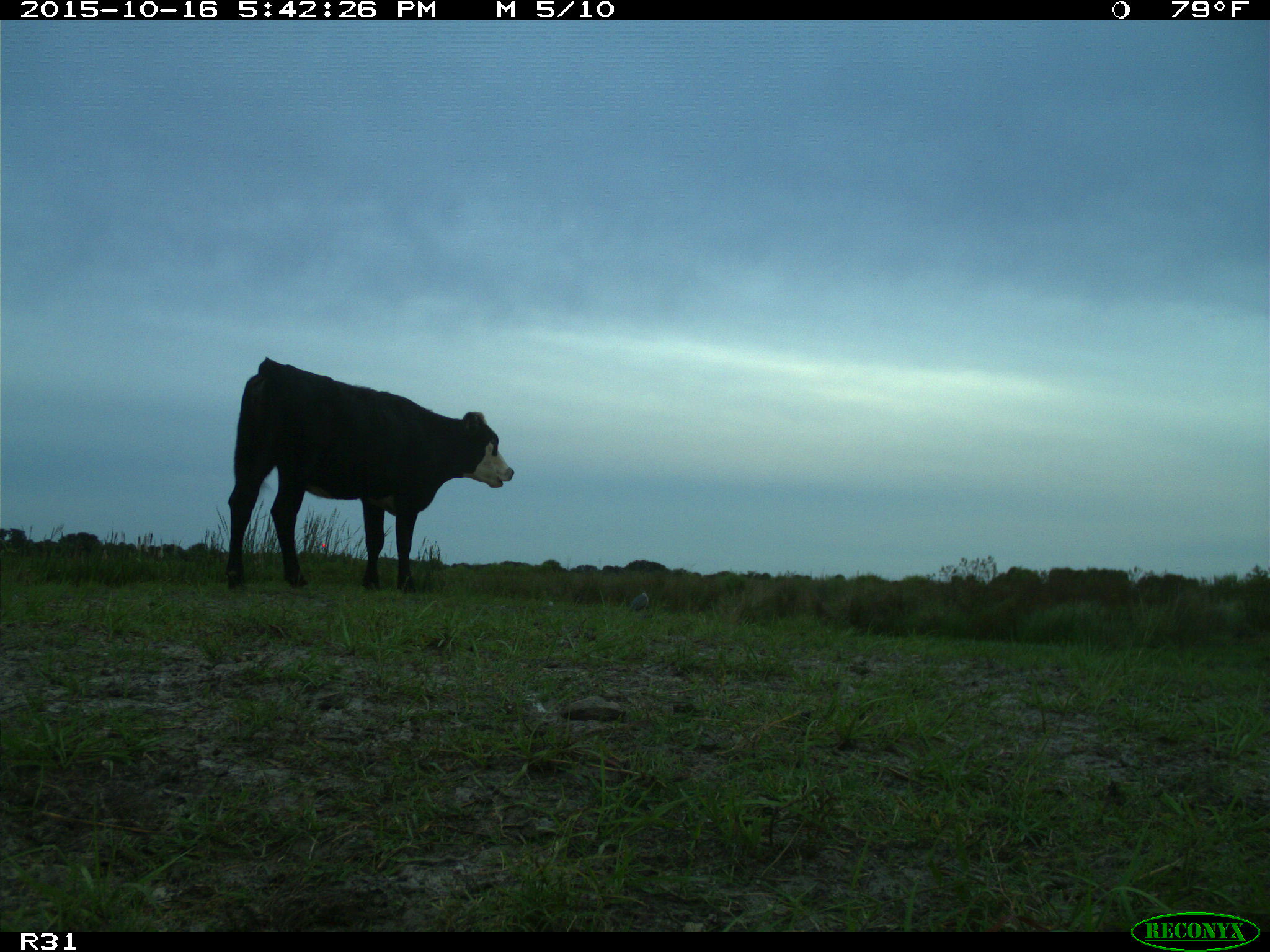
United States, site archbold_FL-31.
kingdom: Animalia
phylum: Chordata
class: Mammalia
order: Artiodactyla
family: Bovidae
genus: Bos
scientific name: Bos taurus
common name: domestic cow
Bos taurus (domestic cow).